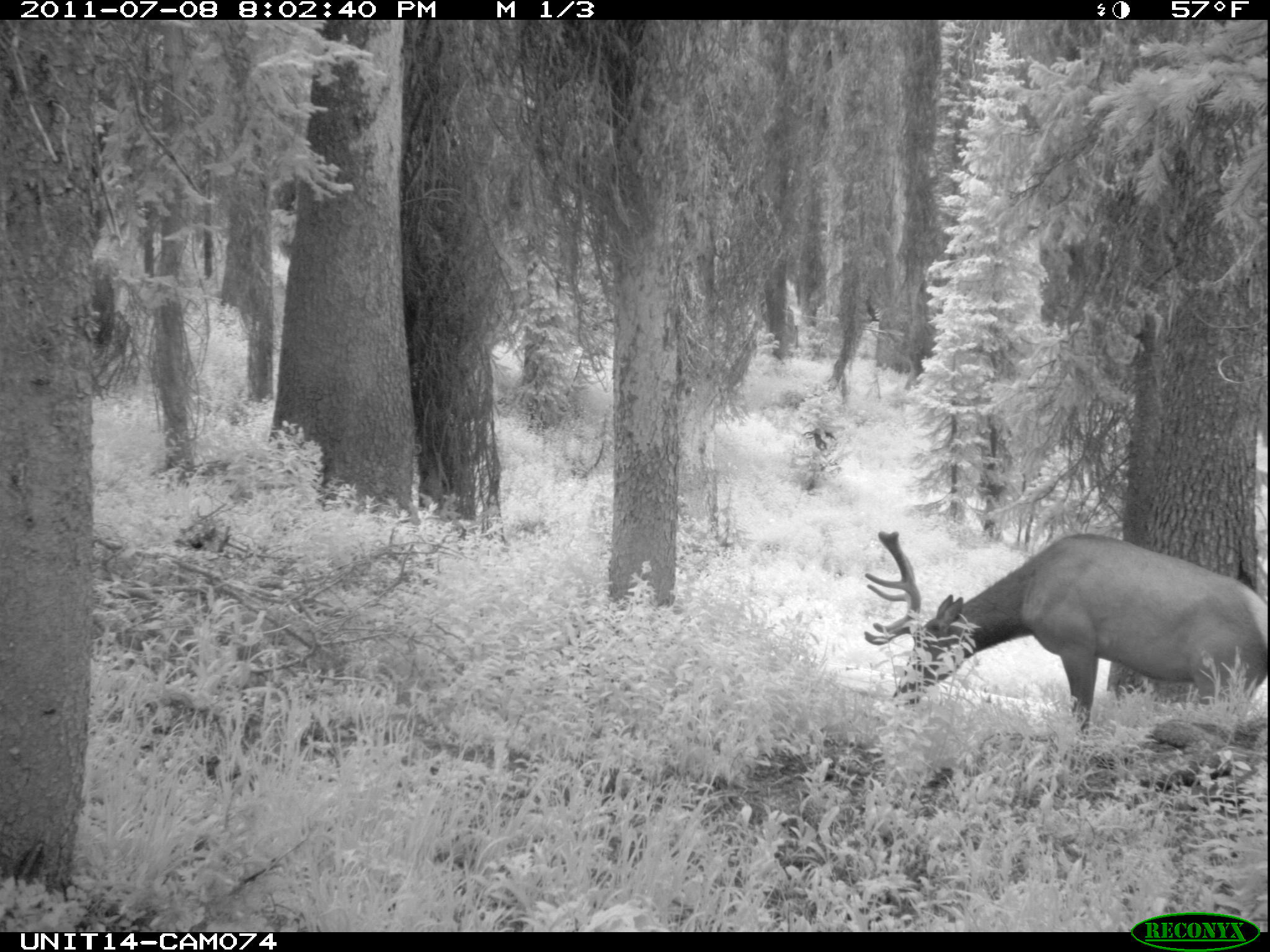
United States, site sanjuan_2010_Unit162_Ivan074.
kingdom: Animalia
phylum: Chordata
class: Mammalia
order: Artiodactyla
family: Cervidae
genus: Cervus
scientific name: Cervus elaphus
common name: red deer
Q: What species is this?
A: Cervus elaphus (red deer).